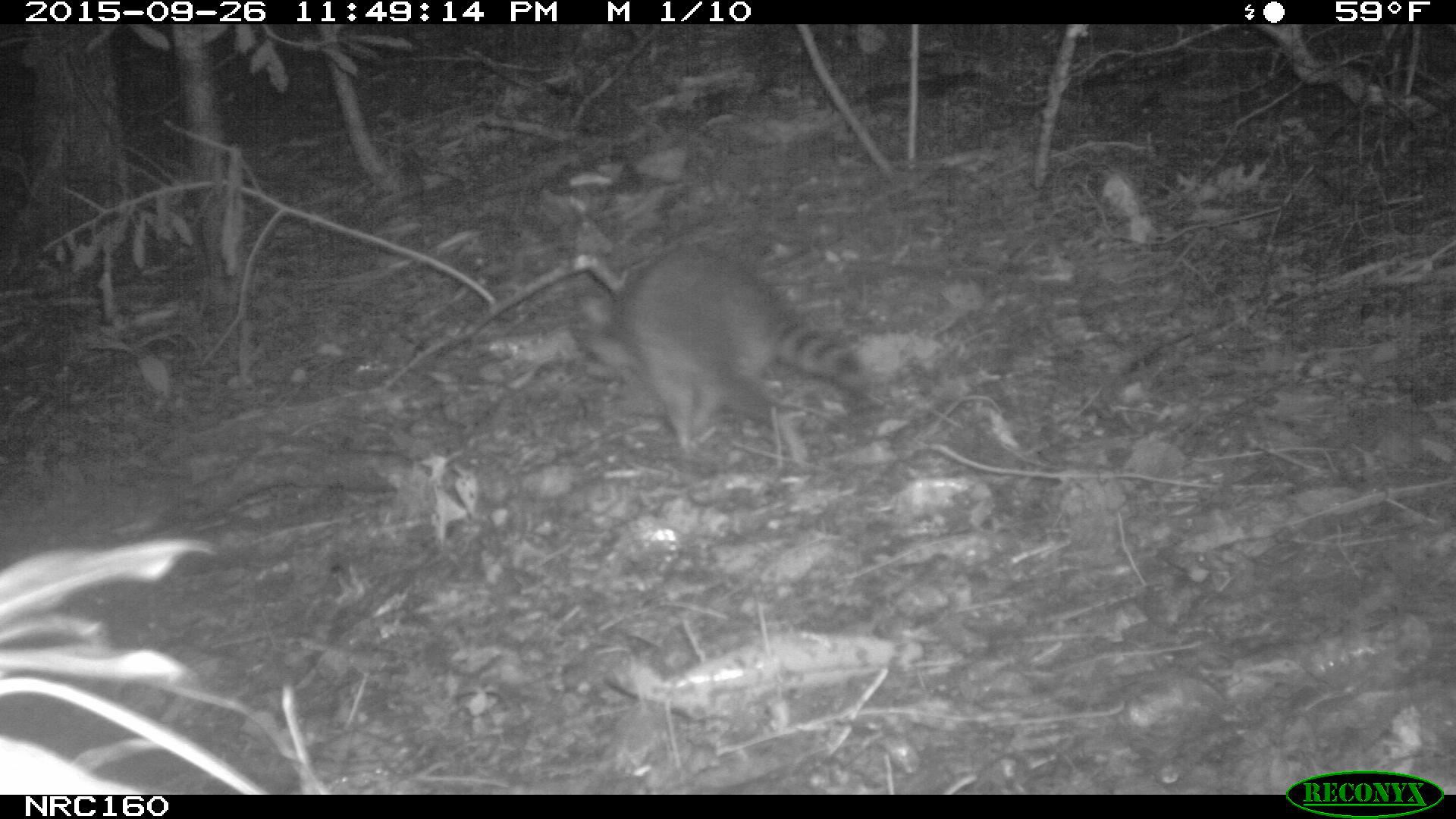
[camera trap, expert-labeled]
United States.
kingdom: Animalia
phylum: Chordata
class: Mammalia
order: Carnivora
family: Procyonidae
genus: Procyon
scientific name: Procyon lotor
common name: northern raccoon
Northern Raccoon (Procyon lotor).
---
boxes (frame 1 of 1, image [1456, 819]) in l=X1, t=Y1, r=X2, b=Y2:
Northern Raccoon: l=559, t=238, r=897, b=488